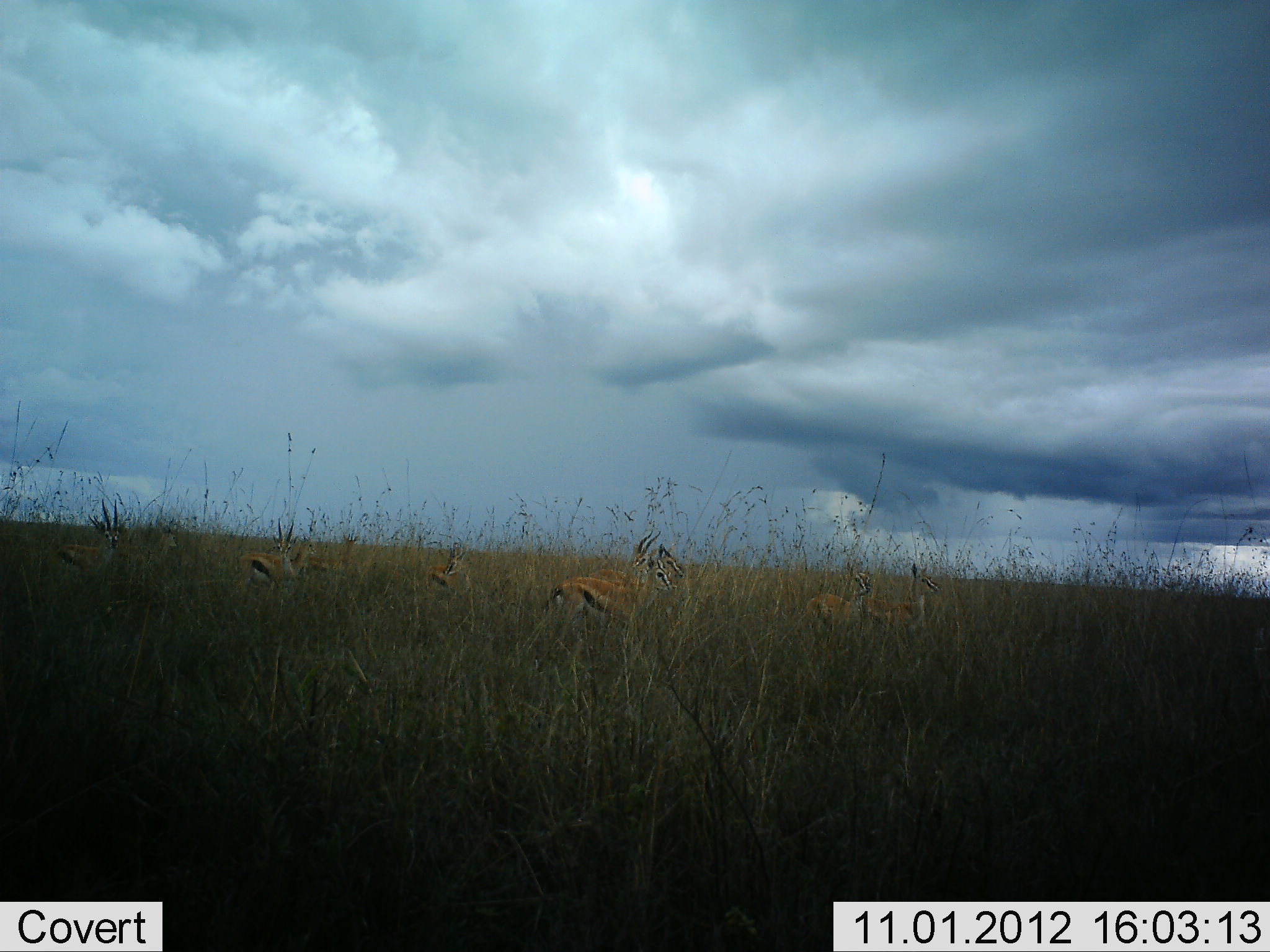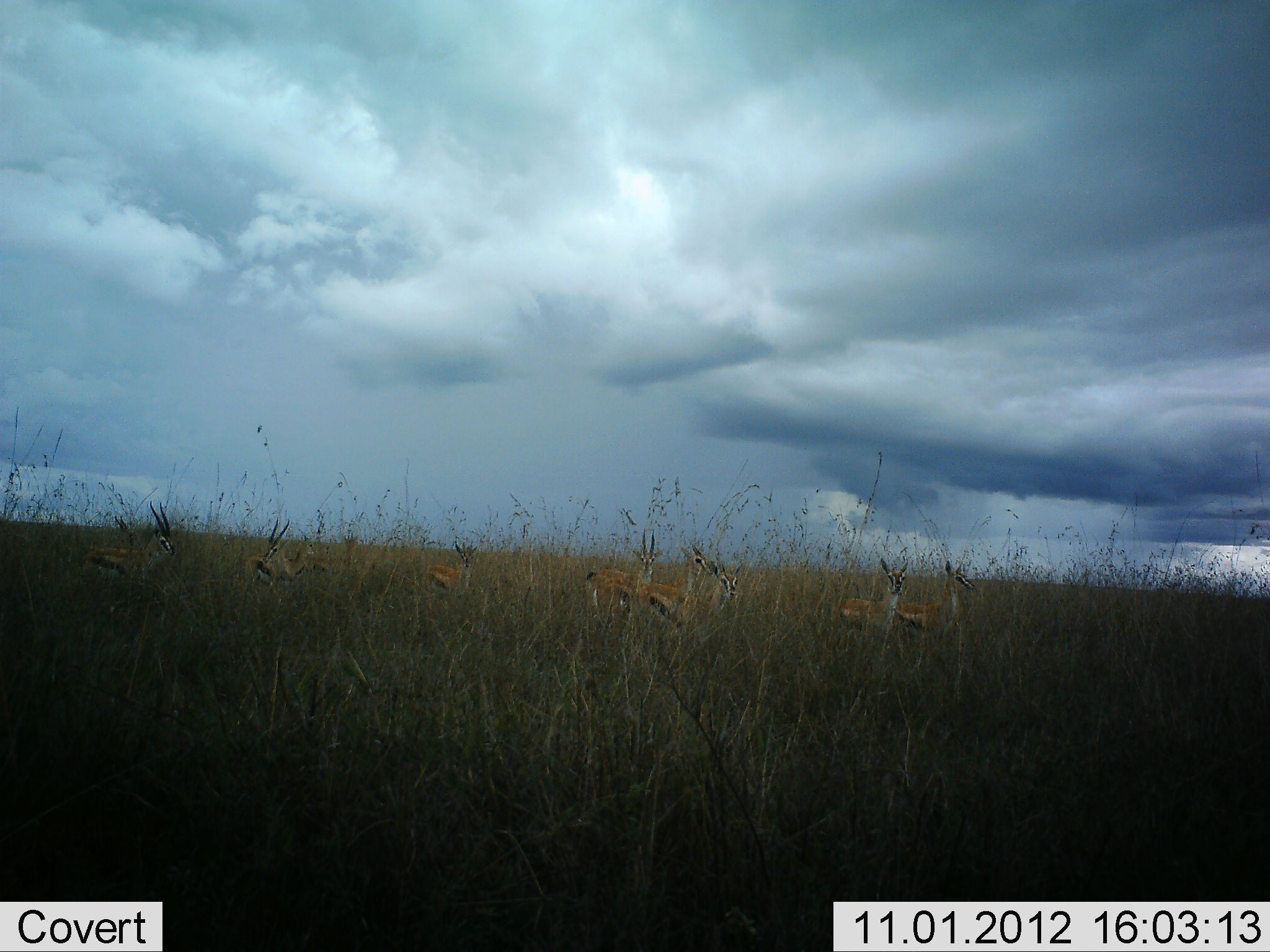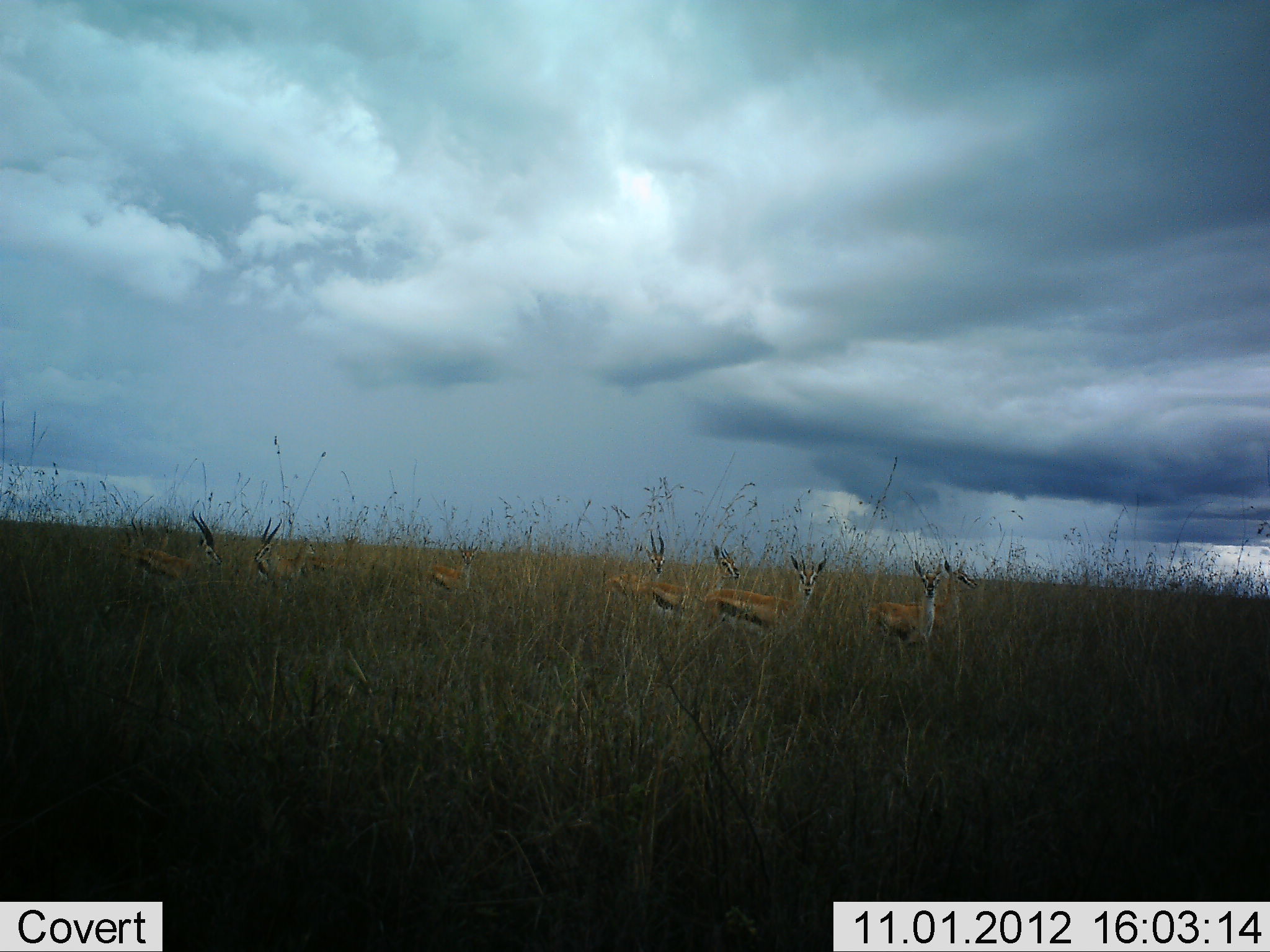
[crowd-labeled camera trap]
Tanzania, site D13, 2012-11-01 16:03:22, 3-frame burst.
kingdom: Animalia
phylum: Chordata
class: Mammalia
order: Artiodactyla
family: Bovidae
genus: Eudorcas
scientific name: Eudorcas thomsonii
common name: thomson's gazelle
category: gazellethomsons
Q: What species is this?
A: Gazellethomsons (thomson's gazelle) (Eudorcas thomsonii).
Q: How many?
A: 9.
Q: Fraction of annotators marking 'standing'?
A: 27%.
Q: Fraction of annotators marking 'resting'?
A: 0%.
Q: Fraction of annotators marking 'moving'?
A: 91%.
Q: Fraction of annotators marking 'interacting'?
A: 0%.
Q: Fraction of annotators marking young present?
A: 0%.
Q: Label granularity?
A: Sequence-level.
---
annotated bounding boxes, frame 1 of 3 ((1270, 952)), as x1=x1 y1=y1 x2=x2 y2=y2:
animal: x1=540 y1=555 x2=677 y2=639; x1=795 y1=563 x2=873 y2=659; x1=871 y1=564 x2=944 y2=663; x1=53 y1=501 x2=124 y2=589; x1=236 y1=518 x2=297 y2=607; x1=586 y1=542 x2=688 y2=595; x1=126 y1=522 x2=184 y2=589; x1=424 y1=542 x2=477 y2=615; x1=305 y1=532 x2=359 y2=591; x1=287 y1=535 x2=318 y2=606; x1=631 y1=528 x2=662 y2=587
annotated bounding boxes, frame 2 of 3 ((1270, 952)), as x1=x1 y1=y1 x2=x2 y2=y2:
animal: x1=640 y1=555 x2=756 y2=656; x1=86 y1=501 x2=181 y2=607; x1=627 y1=544 x2=717 y2=652; x1=582 y1=533 x2=665 y2=638; x1=894 y1=560 x2=977 y2=660; x1=829 y1=559 x2=917 y2=653; x1=244 y1=518 x2=300 y2=601; x1=423 y1=539 x2=480 y2=611; x1=311 y1=529 x2=361 y2=590; x1=287 y1=533 x2=320 y2=599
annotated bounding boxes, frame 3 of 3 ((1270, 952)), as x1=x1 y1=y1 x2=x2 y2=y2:
animal: x1=699 y1=552 x2=830 y2=654; x1=633 y1=544 x2=750 y2=639; x1=123 y1=509 x2=223 y2=605; x1=860 y1=560 x2=947 y2=668; x1=901 y1=559 x2=980 y2=659; x1=600 y1=531 x2=667 y2=626; x1=216 y1=515 x2=284 y2=601; x1=419 y1=545 x2=483 y2=608; x1=310 y1=533 x2=362 y2=586; x1=276 y1=532 x2=317 y2=593